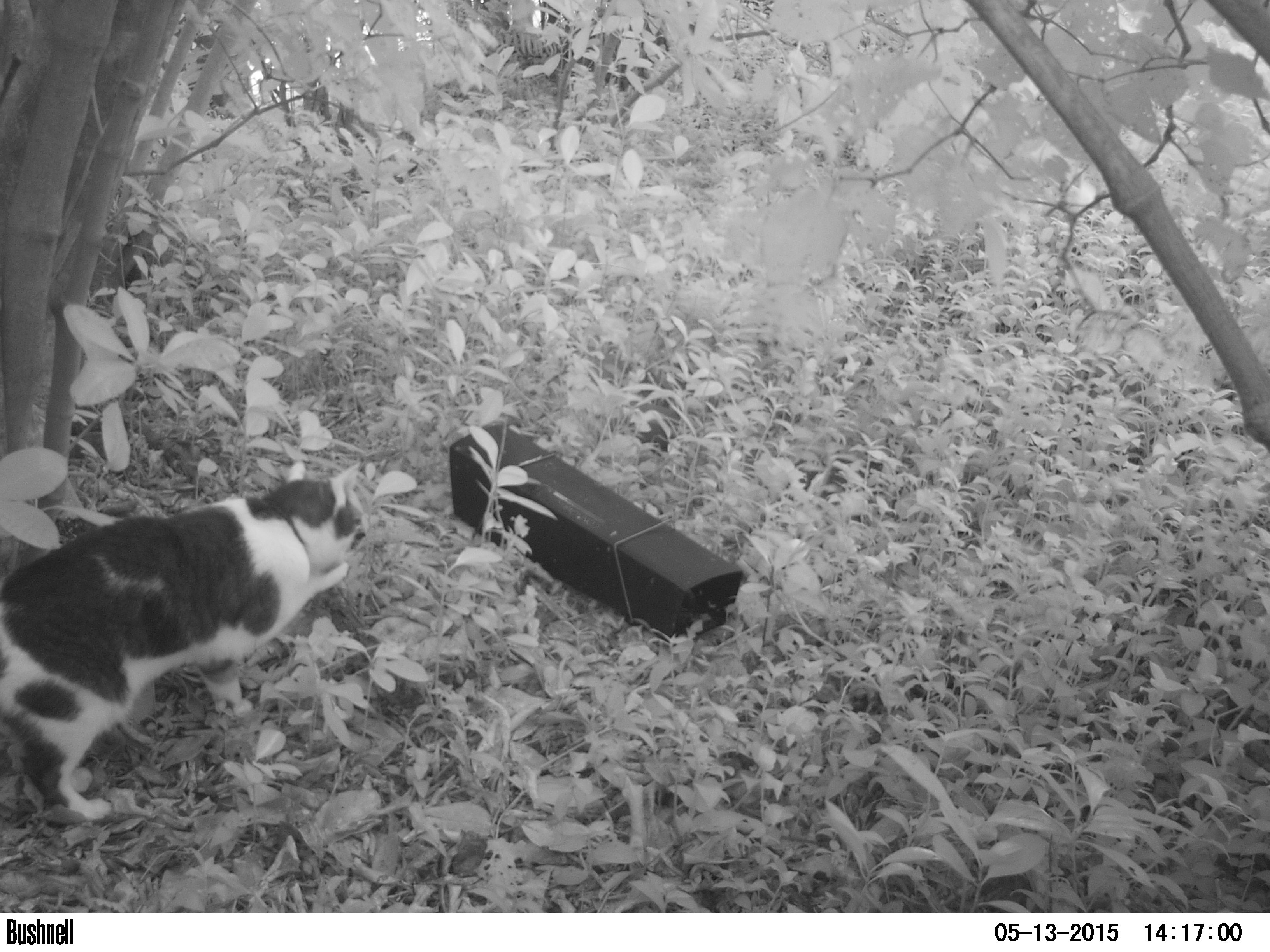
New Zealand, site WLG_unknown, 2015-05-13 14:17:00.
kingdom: Animalia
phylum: Chordata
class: Mammalia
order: Carnivora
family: Felidae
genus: Felis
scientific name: Felis catus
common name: domestic cat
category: cat